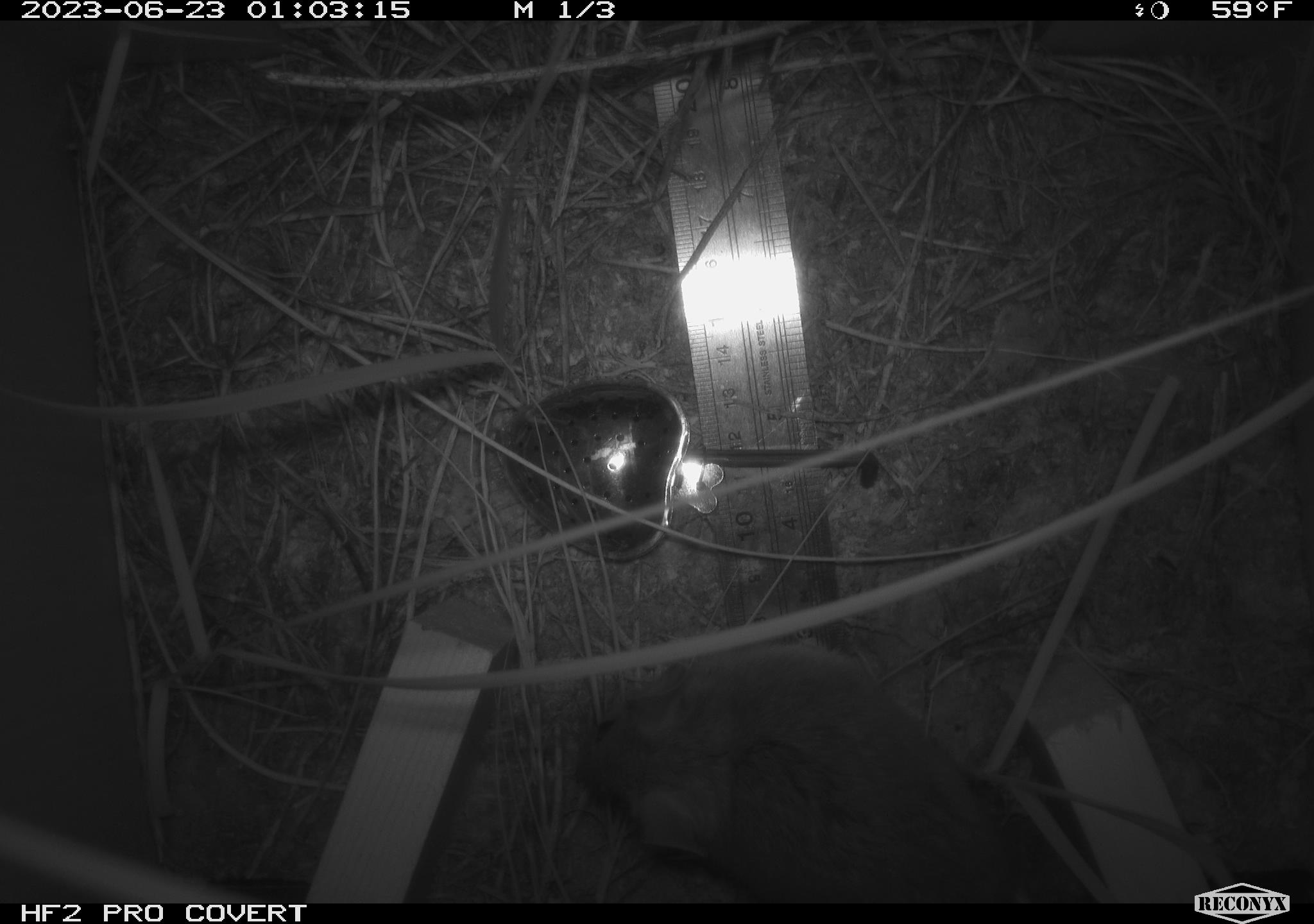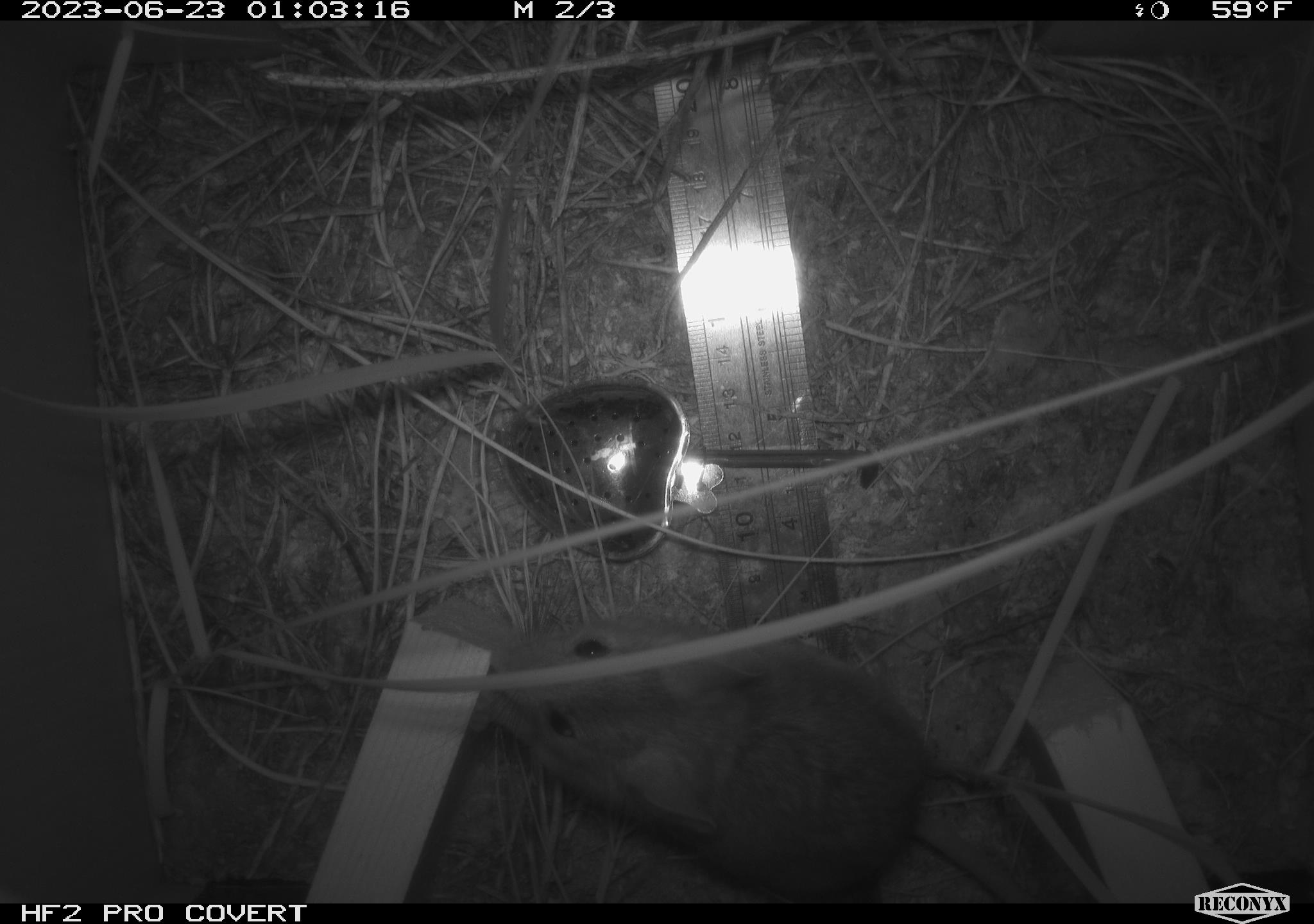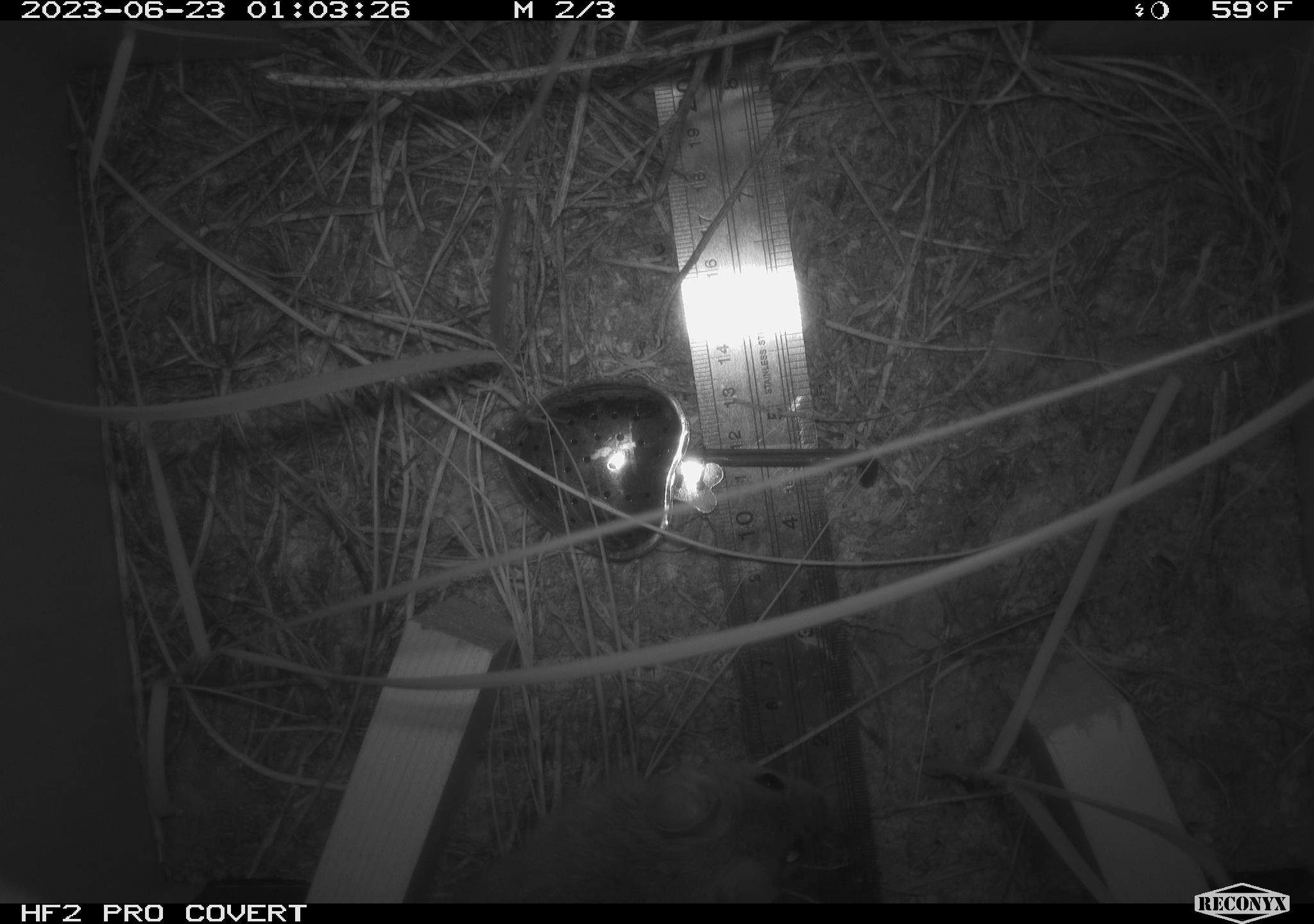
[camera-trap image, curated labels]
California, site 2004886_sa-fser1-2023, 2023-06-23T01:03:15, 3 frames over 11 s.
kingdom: Animalia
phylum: Chordata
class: Mammalia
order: Rodentia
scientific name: Rodentia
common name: mouse species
Mouse species (Rodentia).